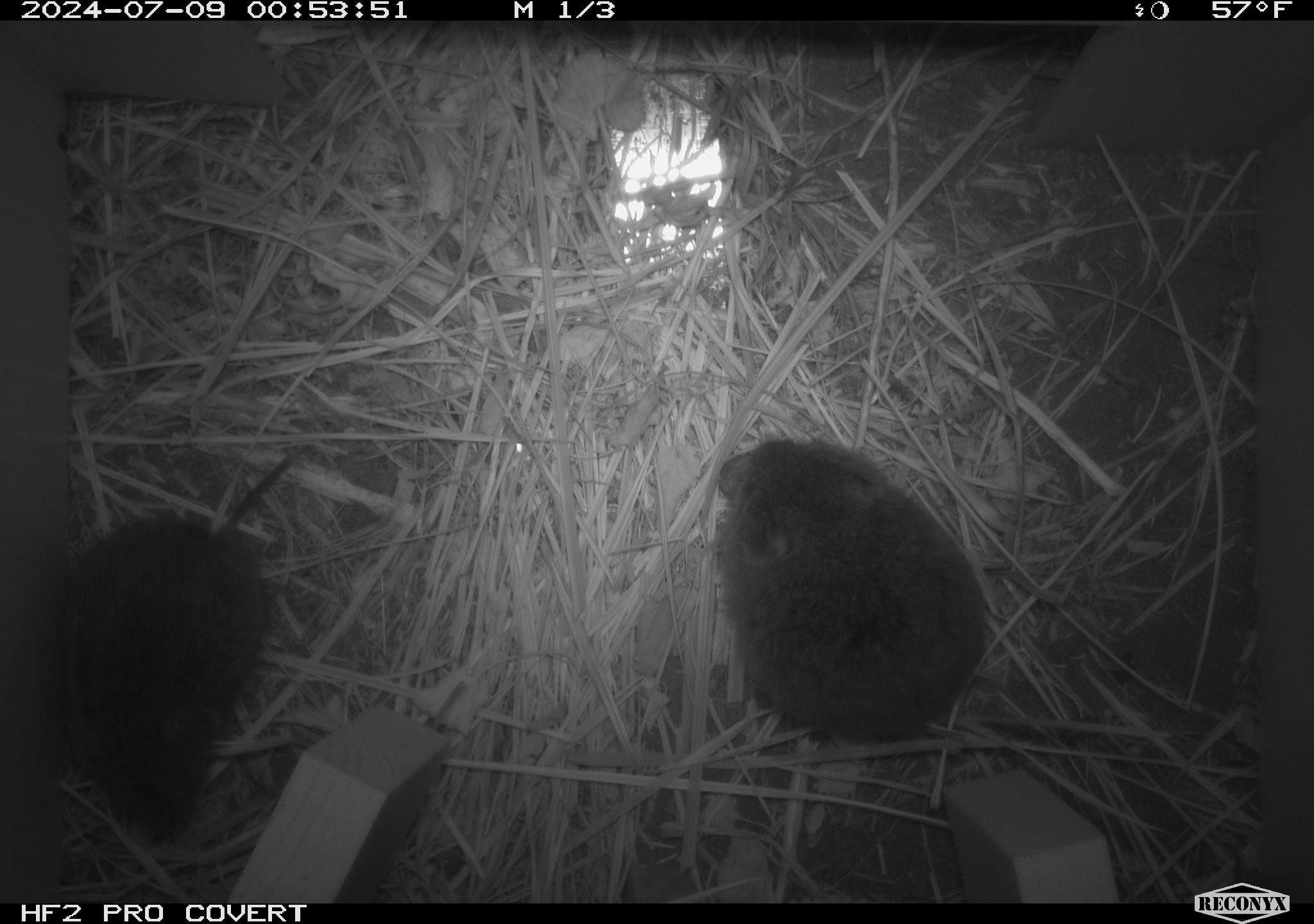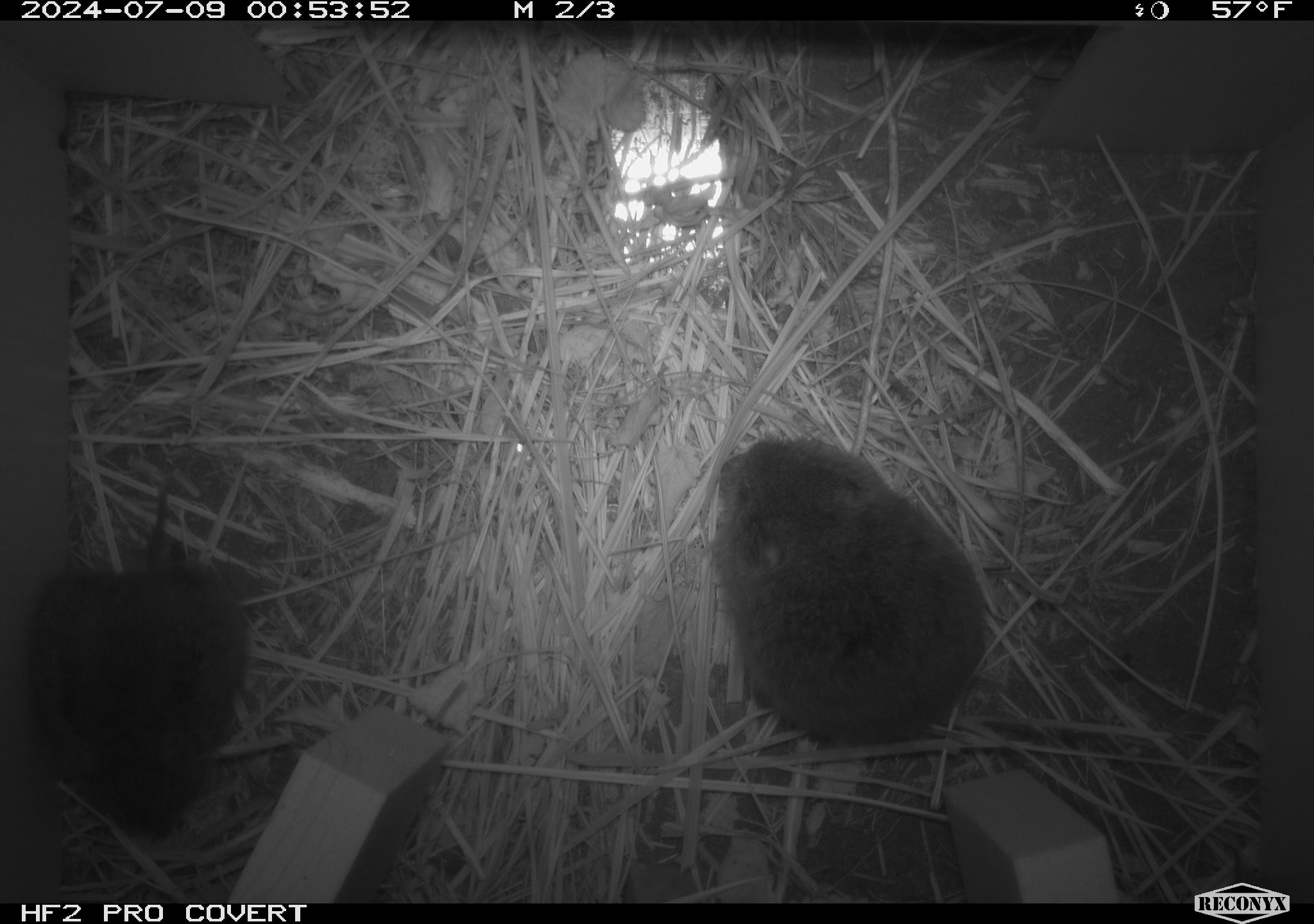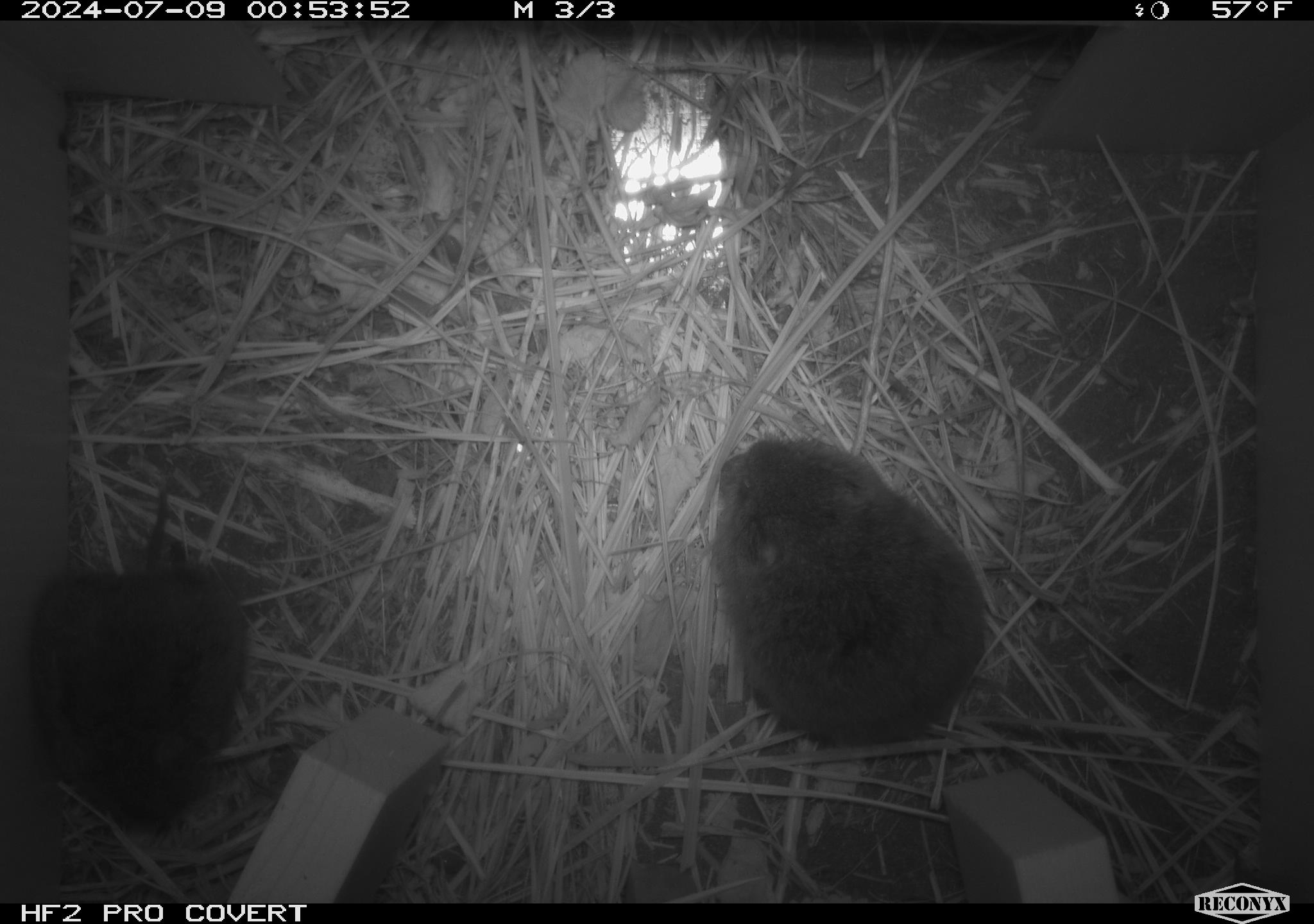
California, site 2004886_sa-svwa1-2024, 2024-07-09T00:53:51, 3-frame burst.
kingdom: Animalia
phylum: Chordata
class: Mammalia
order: Rodentia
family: Cricetidae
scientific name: Arvicolinae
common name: voles, lemmings, and muskrats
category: arvicolinae subfamily